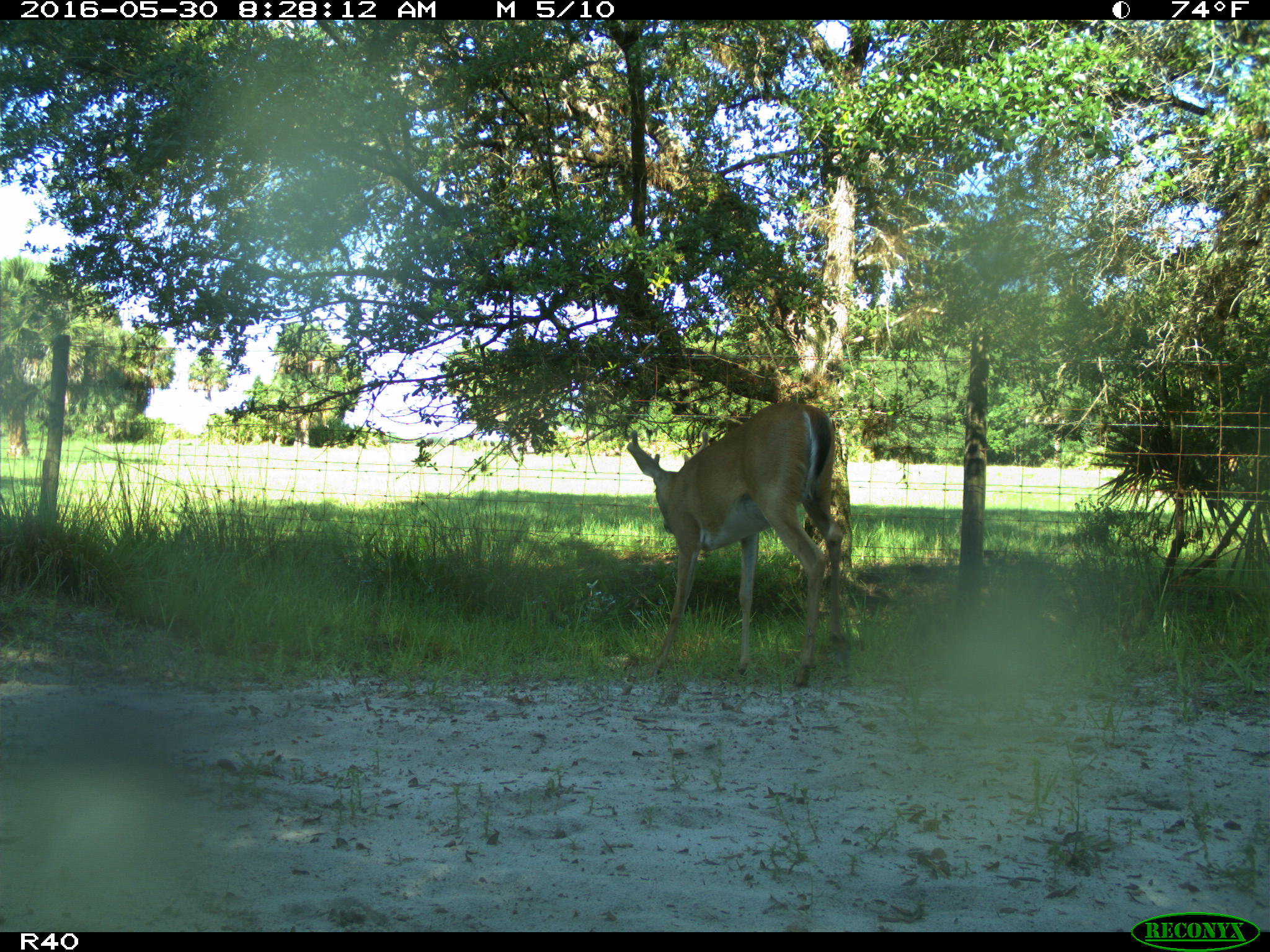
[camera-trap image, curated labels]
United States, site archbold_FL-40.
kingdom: Animalia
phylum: Chordata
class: Mammalia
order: Artiodactyla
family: Cervidae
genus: Odocoileus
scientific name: Odocoileus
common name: deer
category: unidentified deer